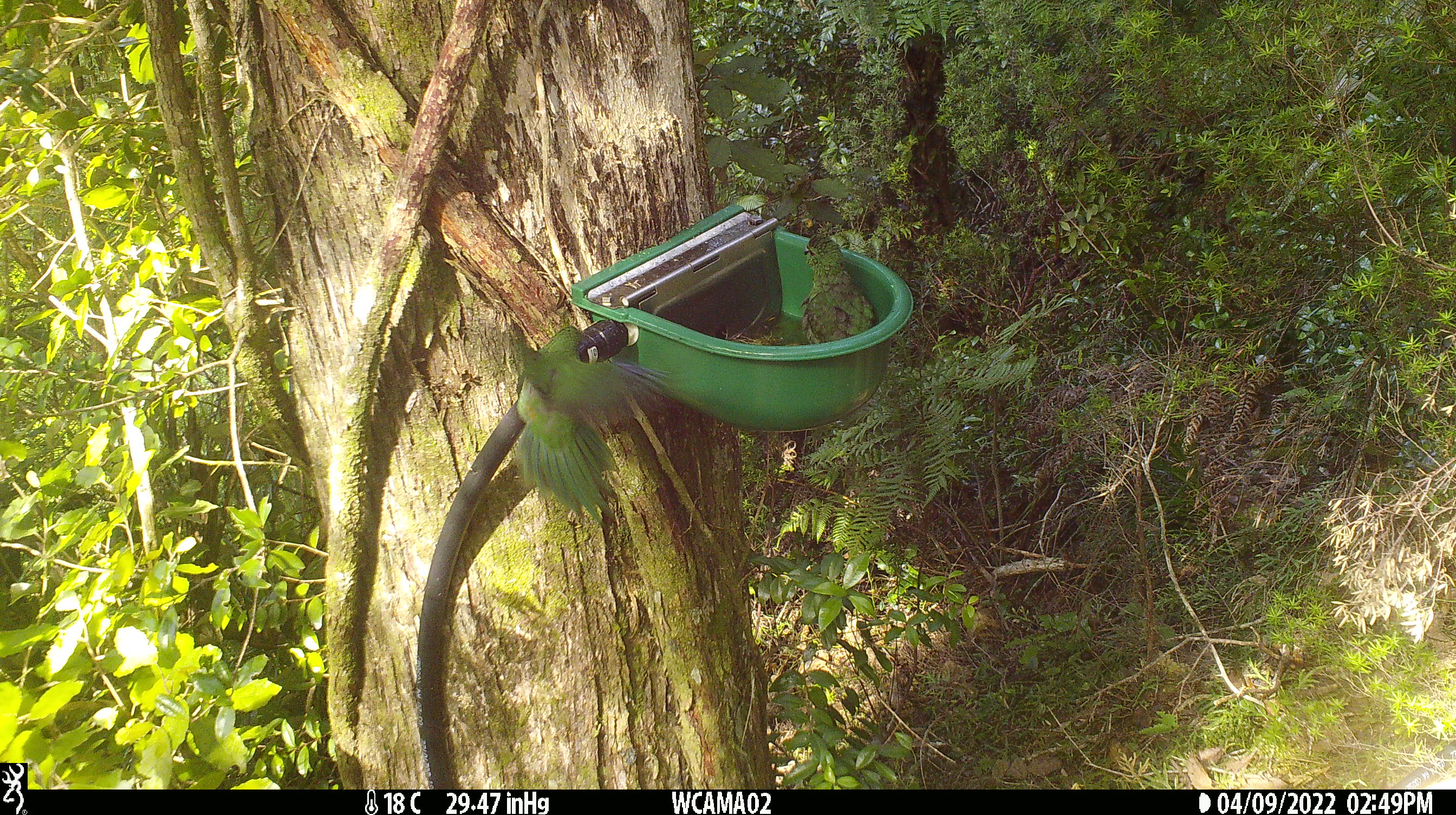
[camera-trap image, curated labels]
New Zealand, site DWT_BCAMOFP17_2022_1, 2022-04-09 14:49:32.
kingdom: Animalia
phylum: Chordata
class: Aves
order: Psittaciformes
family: Psittaculidae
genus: Cyanoramphus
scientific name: Cyanoramphus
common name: parakeet